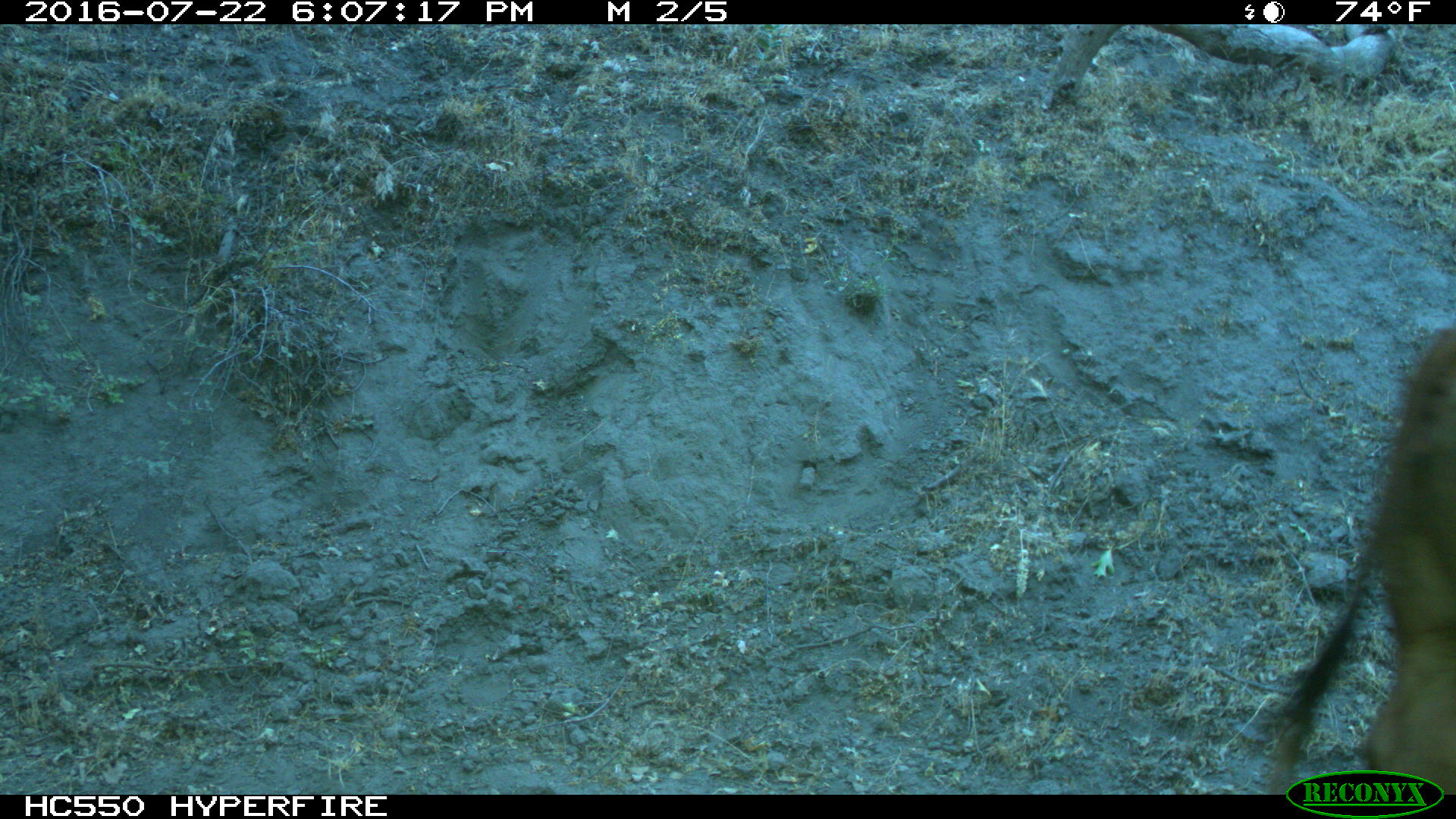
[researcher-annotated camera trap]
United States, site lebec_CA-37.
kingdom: Animalia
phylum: Chordata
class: Mammalia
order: Artiodactyla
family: Bovidae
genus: Bos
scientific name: Bos taurus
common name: domestic cow